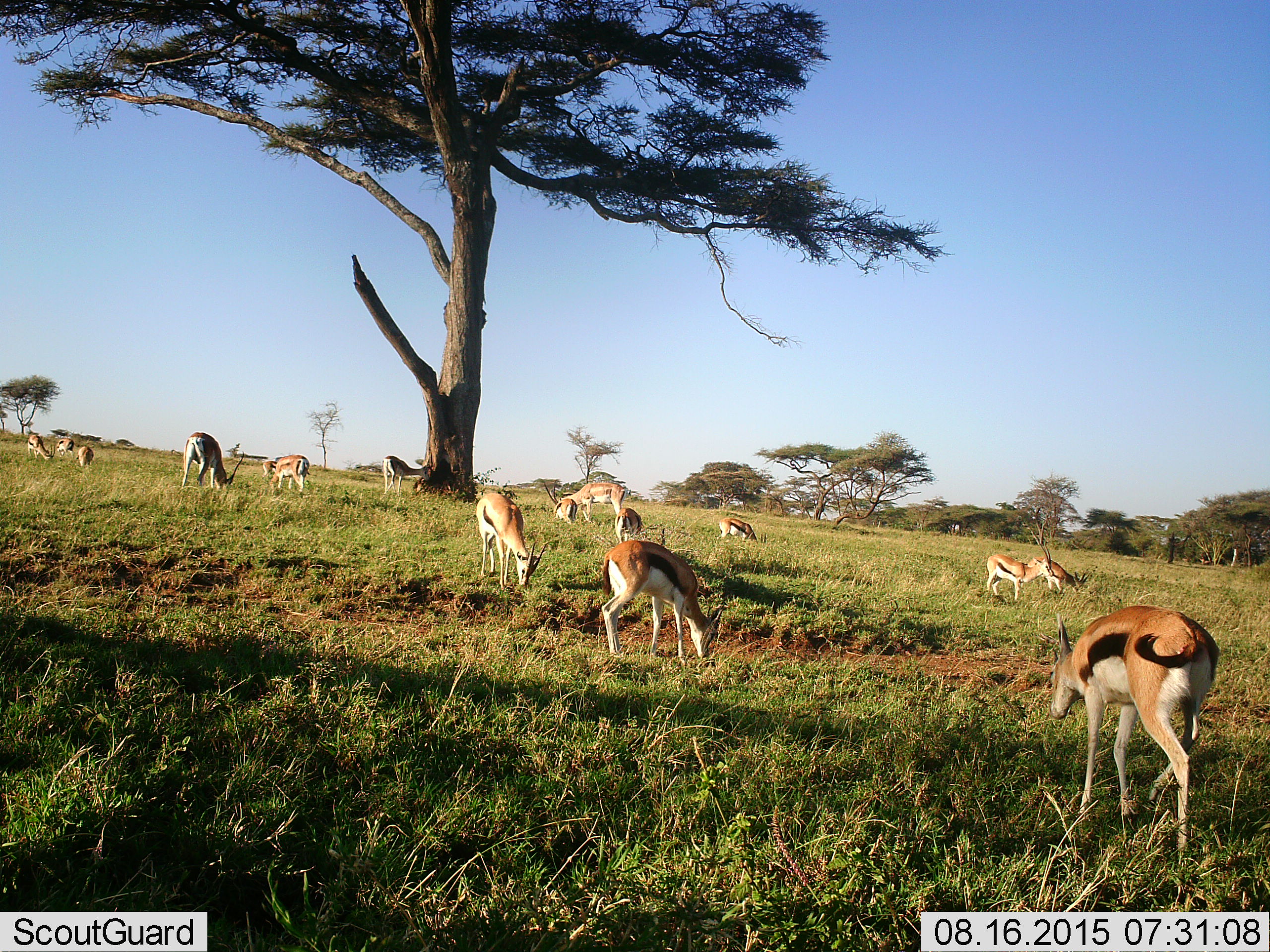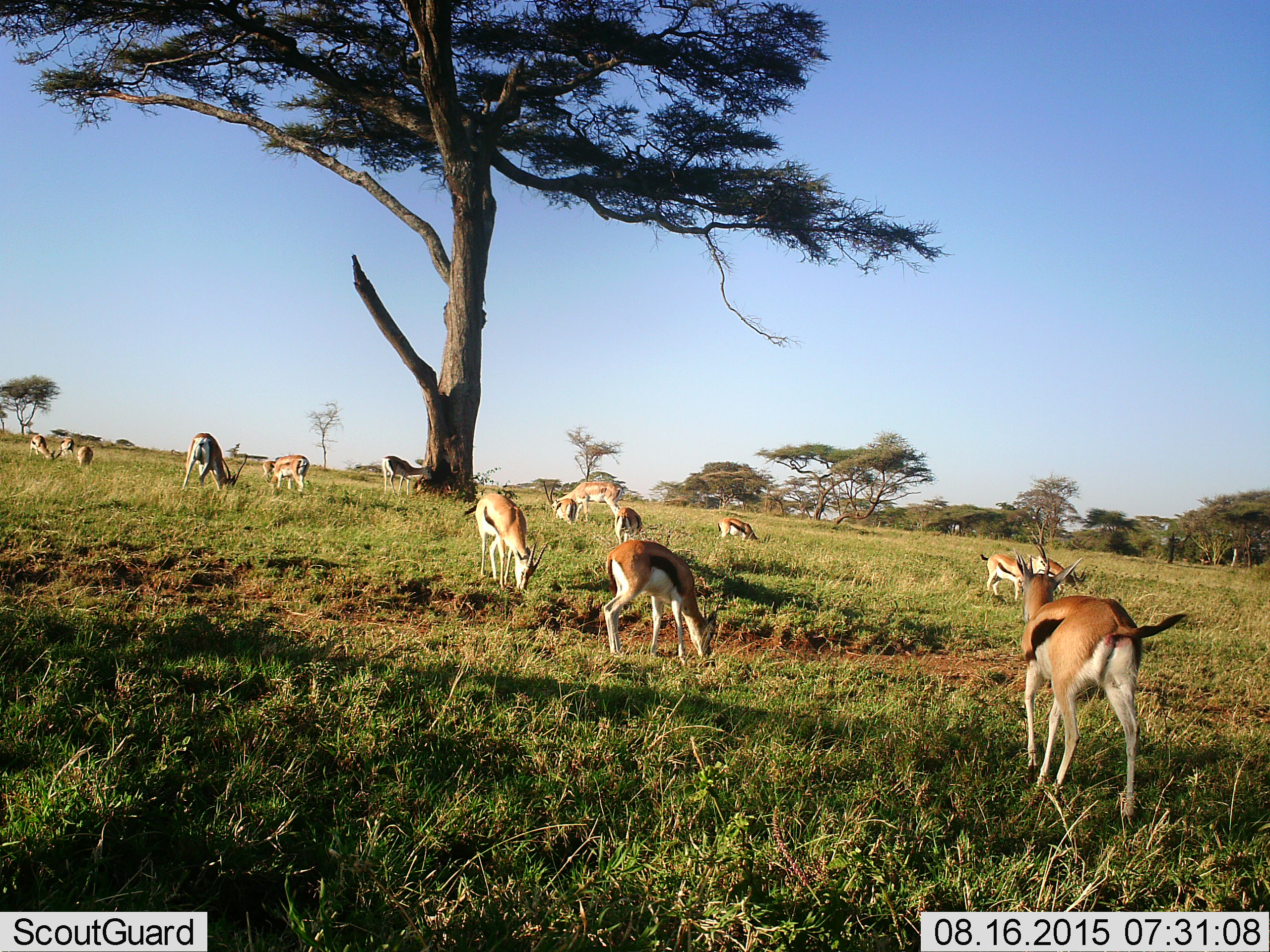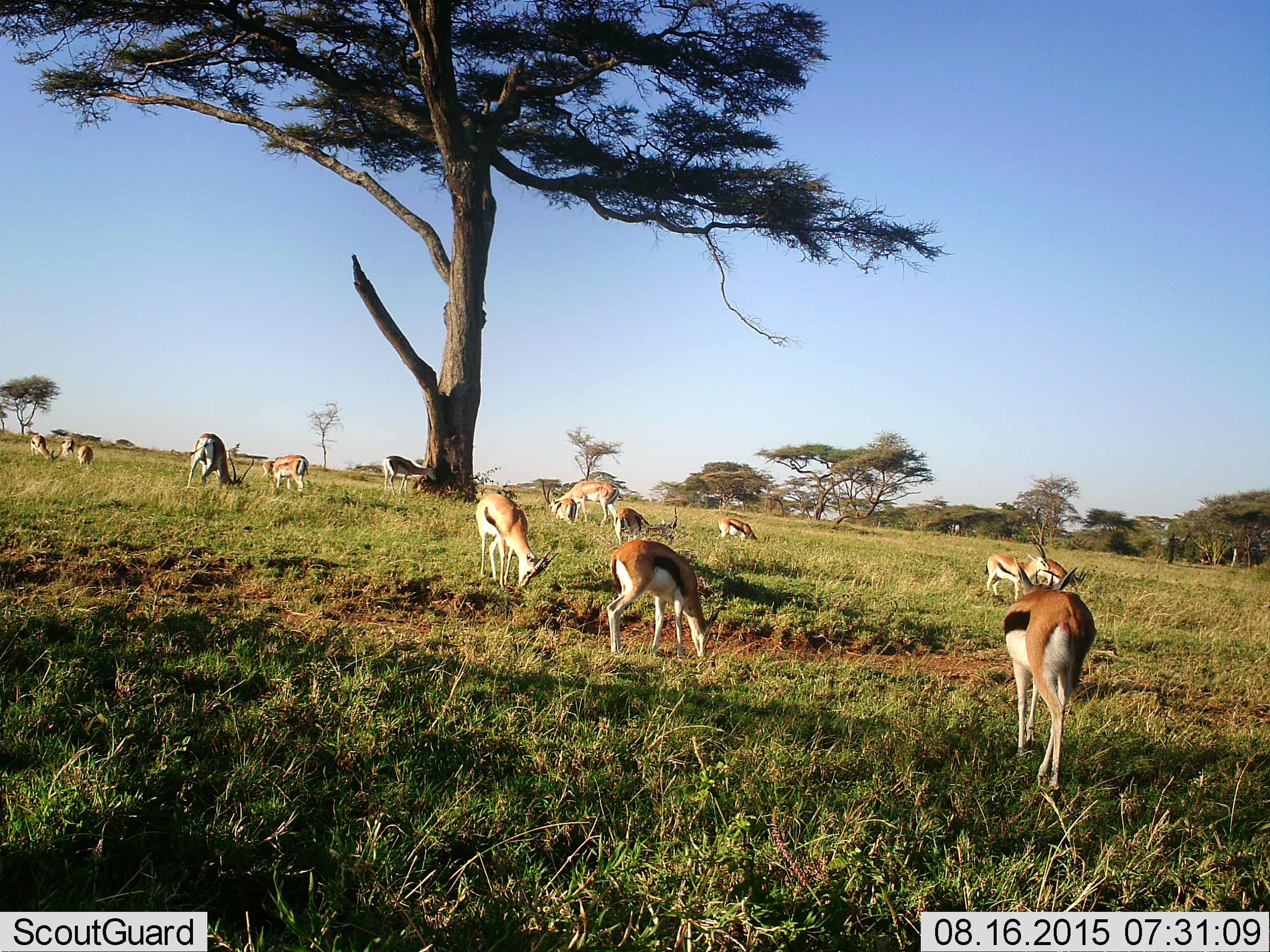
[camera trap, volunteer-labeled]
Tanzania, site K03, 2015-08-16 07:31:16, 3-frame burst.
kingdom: Animalia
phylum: Chordata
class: Mammalia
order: Artiodactyla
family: Bovidae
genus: Eudorcas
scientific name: Eudorcas thomsonii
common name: thomson's gazelle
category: gazellethomsons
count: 11-50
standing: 56%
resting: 0%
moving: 67%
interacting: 0%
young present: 0%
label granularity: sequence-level